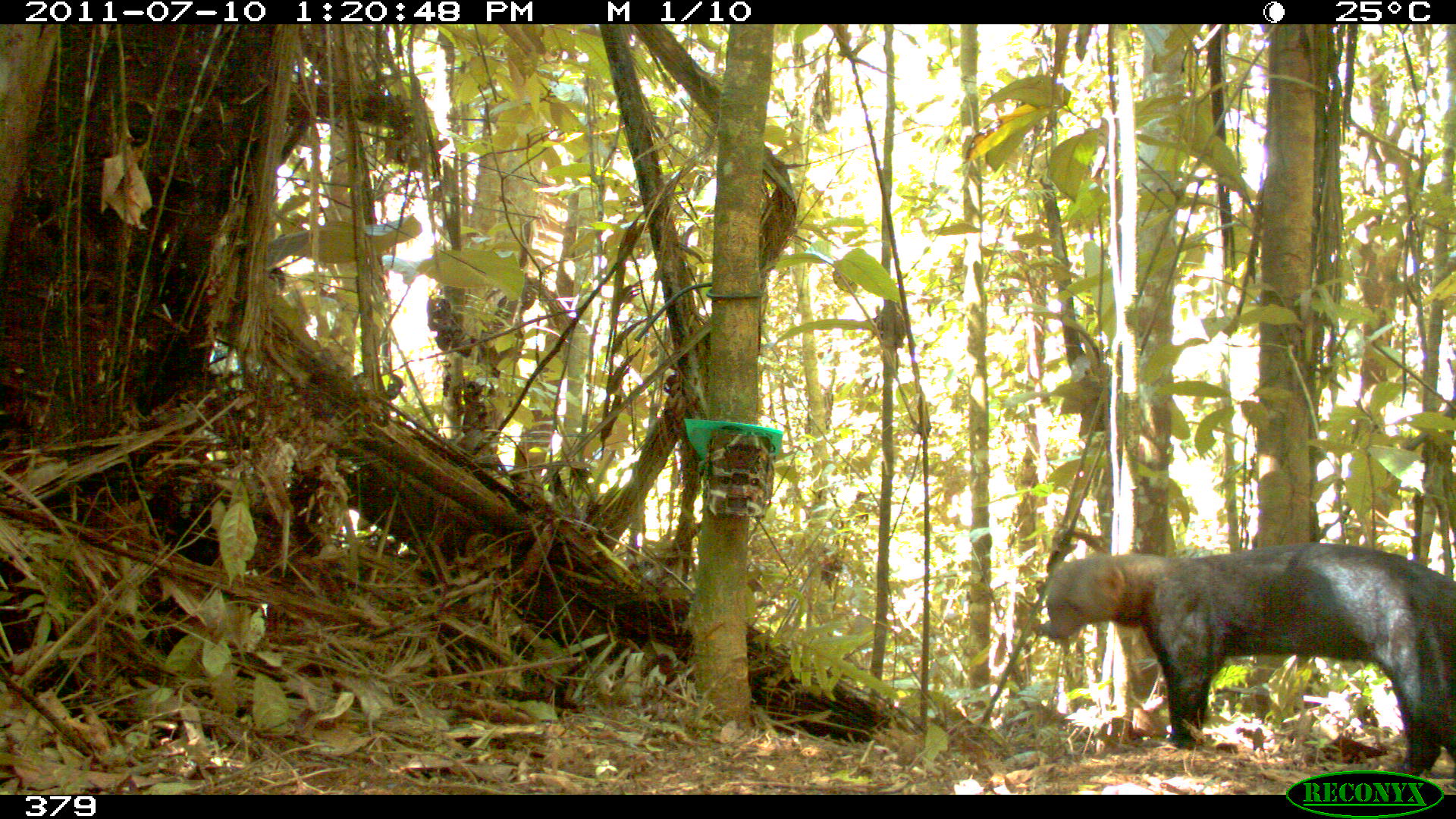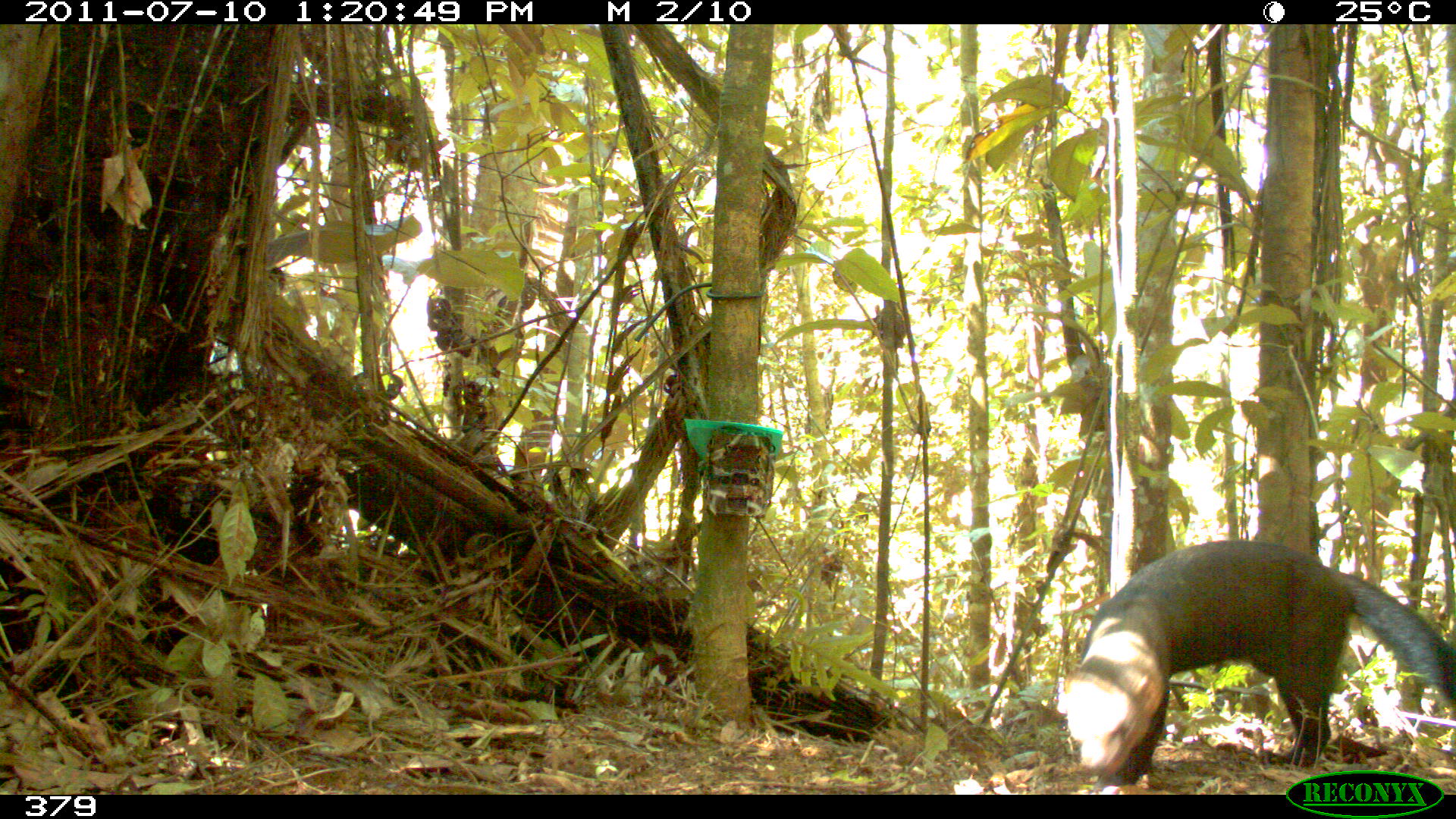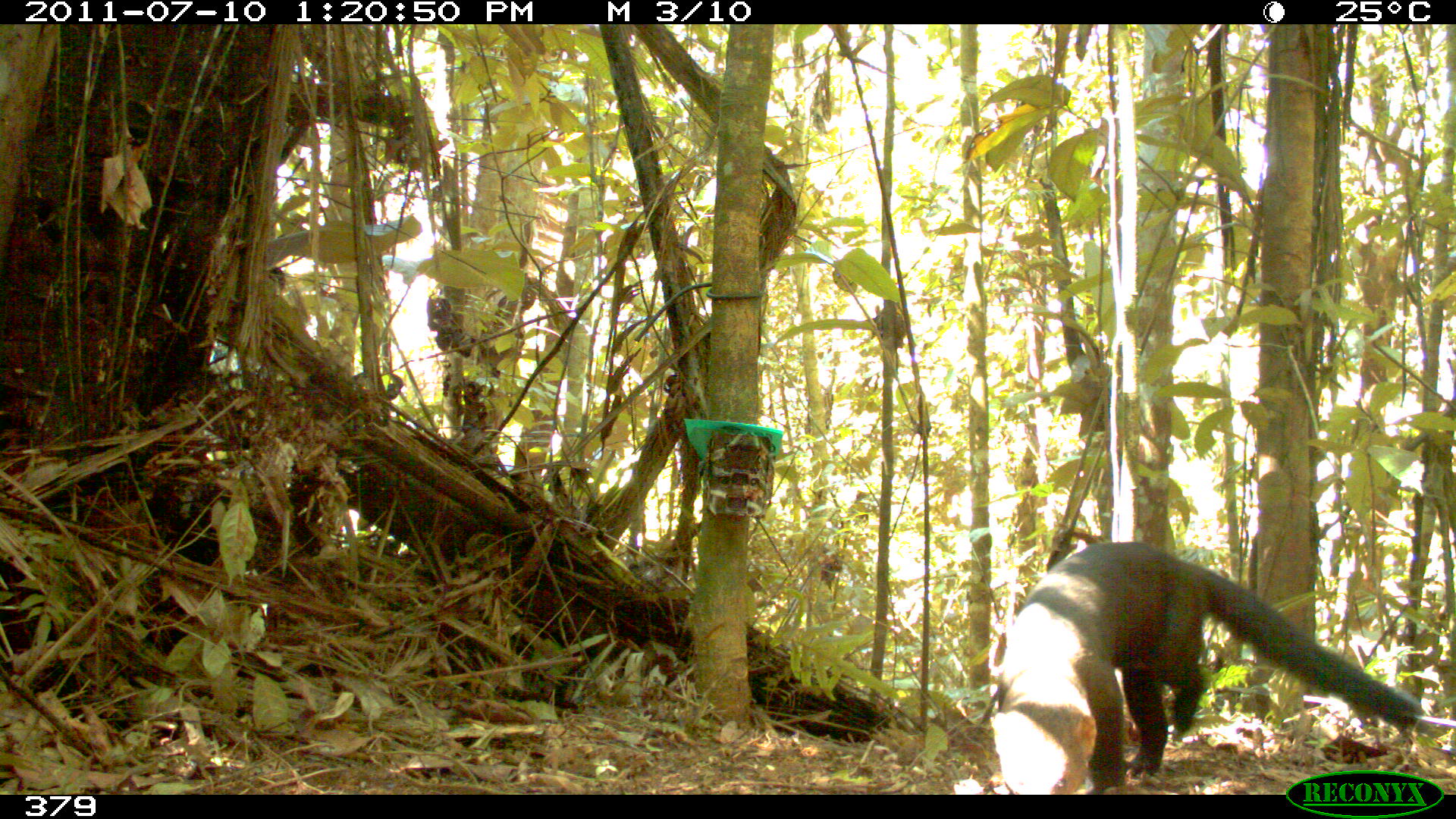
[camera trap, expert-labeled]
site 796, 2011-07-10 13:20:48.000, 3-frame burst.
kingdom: Animalia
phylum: Chordata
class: Mammalia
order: Carnivora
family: Mustelidae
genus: Eira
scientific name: Eira barbara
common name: tayra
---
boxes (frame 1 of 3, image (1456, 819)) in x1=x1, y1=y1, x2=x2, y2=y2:
eira barbara: x1=1044, y1=542, x2=1456, y2=776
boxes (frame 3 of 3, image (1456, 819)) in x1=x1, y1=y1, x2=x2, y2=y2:
eira barbara: x1=989, y1=540, x2=1421, y2=795